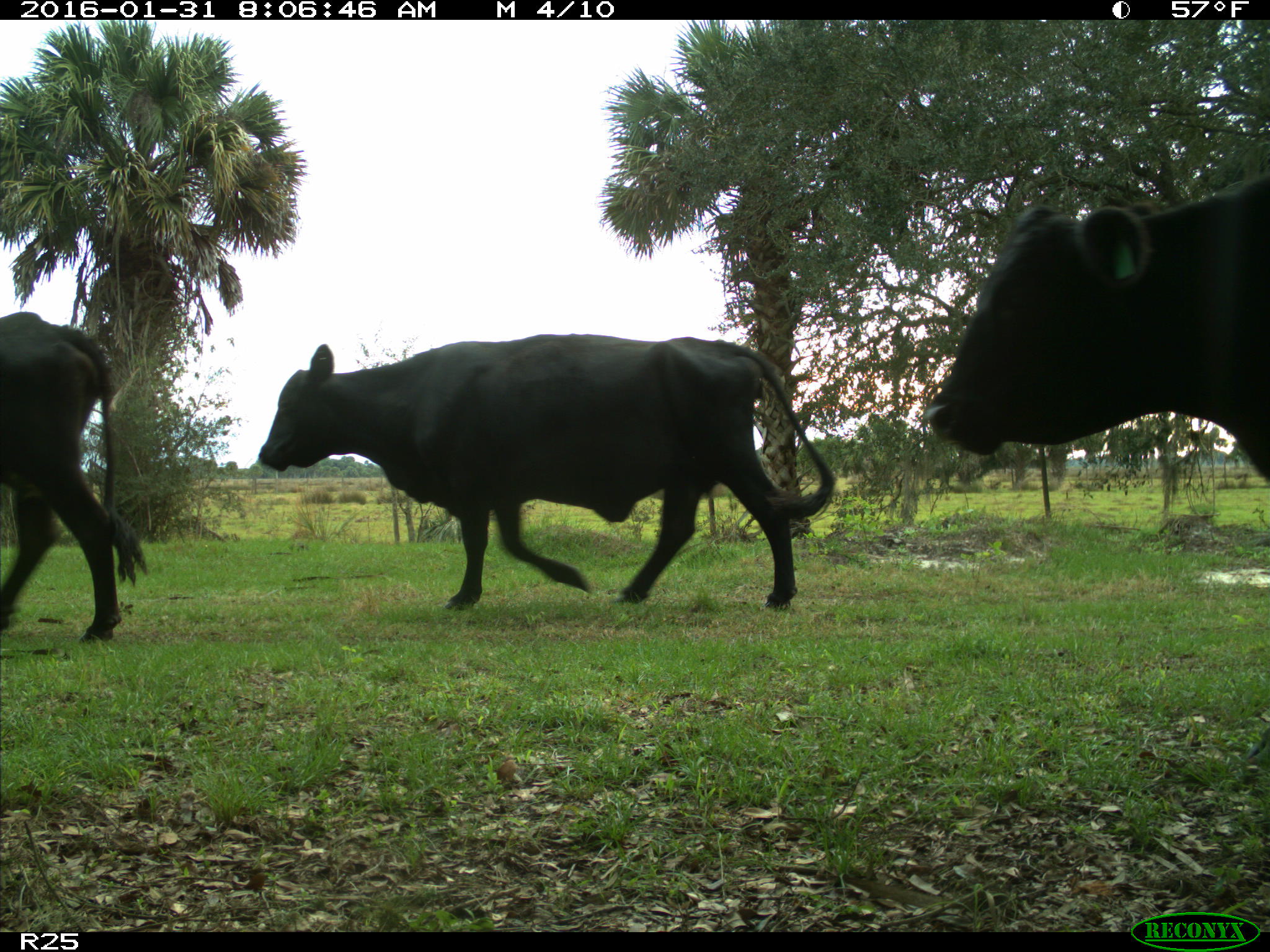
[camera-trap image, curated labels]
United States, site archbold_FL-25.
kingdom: Animalia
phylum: Chordata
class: Mammalia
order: Artiodactyla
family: Bovidae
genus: Bos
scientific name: Bos taurus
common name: domestic cow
Bos taurus (domestic cow).